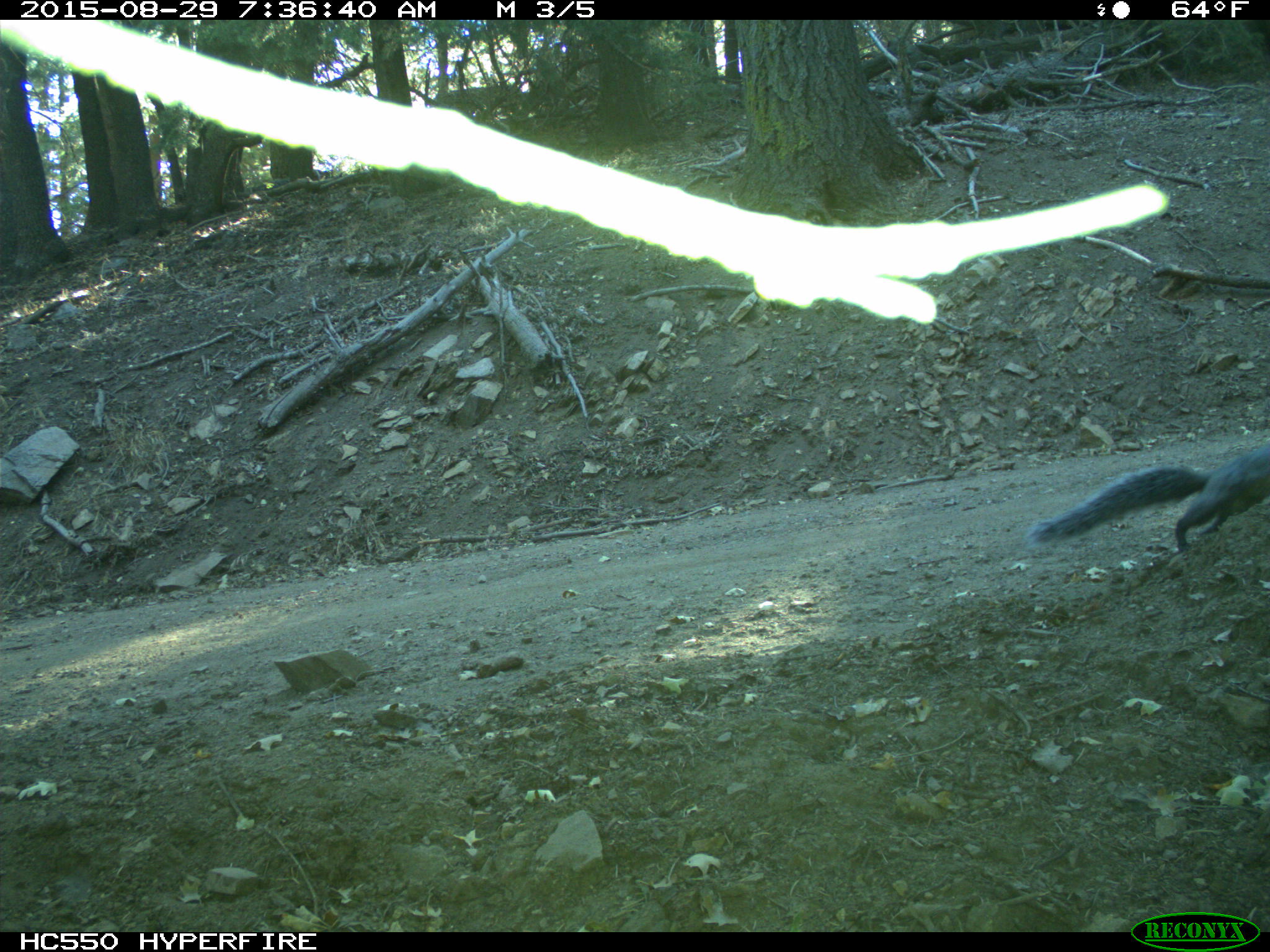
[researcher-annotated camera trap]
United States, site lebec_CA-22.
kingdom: Animalia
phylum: Chordata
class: Mammalia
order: Rodentia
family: Sciuridae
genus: Sciurus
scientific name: Sciurus carolinensis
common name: eastern gray squirrel